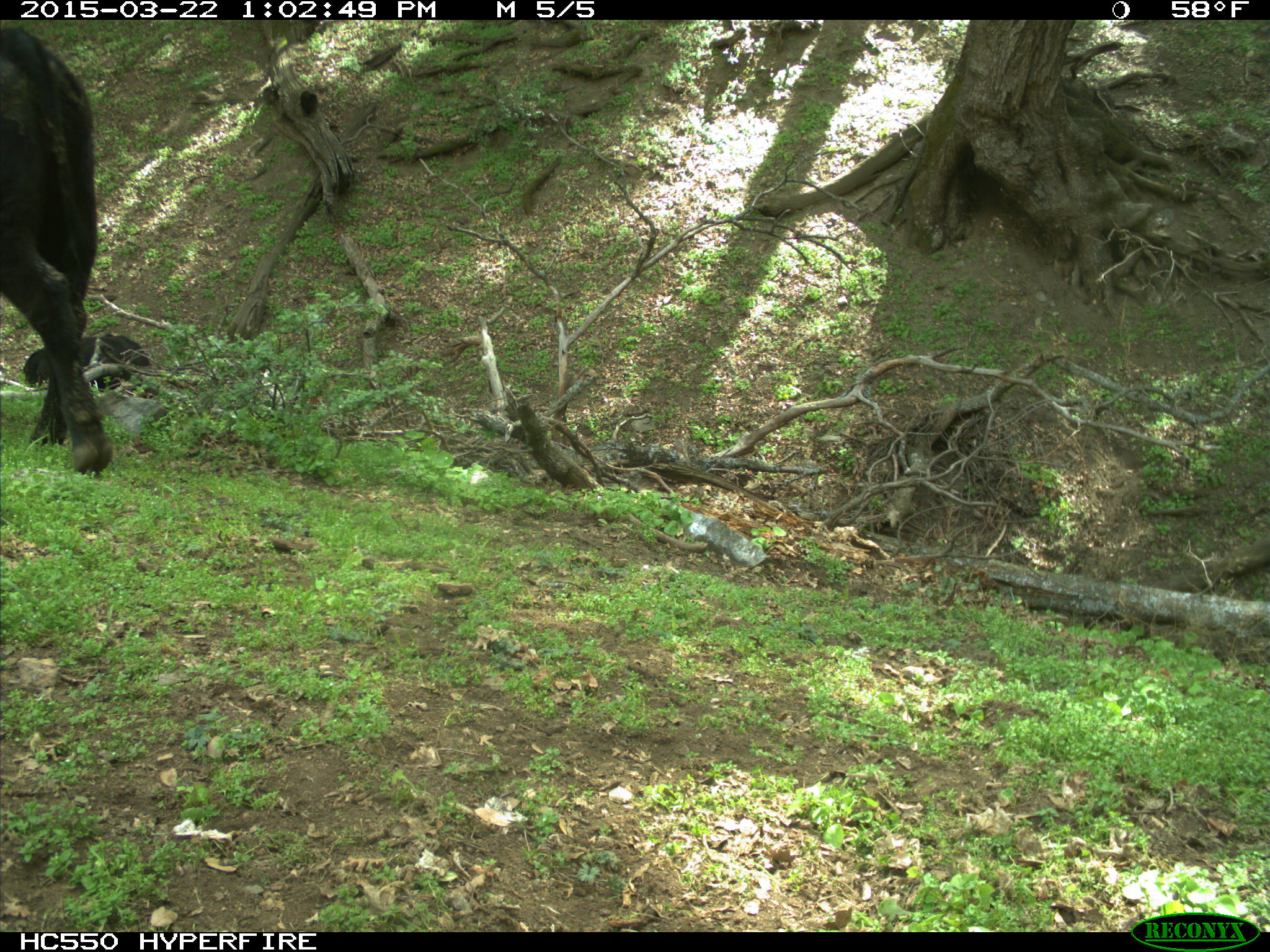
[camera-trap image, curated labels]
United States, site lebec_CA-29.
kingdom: Animalia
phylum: Chordata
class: Mammalia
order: Artiodactyla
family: Bovidae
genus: Bos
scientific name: Bos taurus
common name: domestic cow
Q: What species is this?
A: Bos taurus (domestic cow).